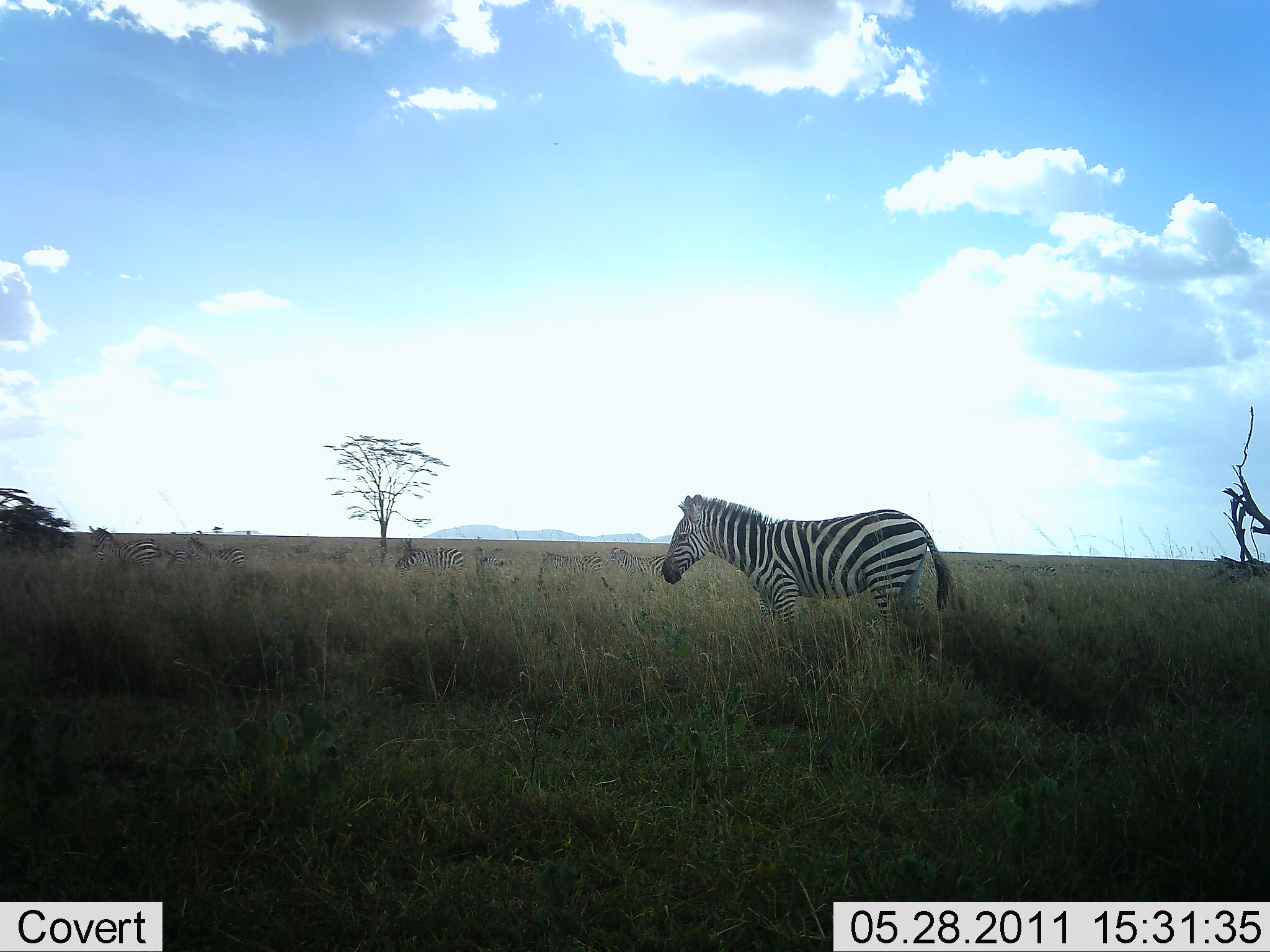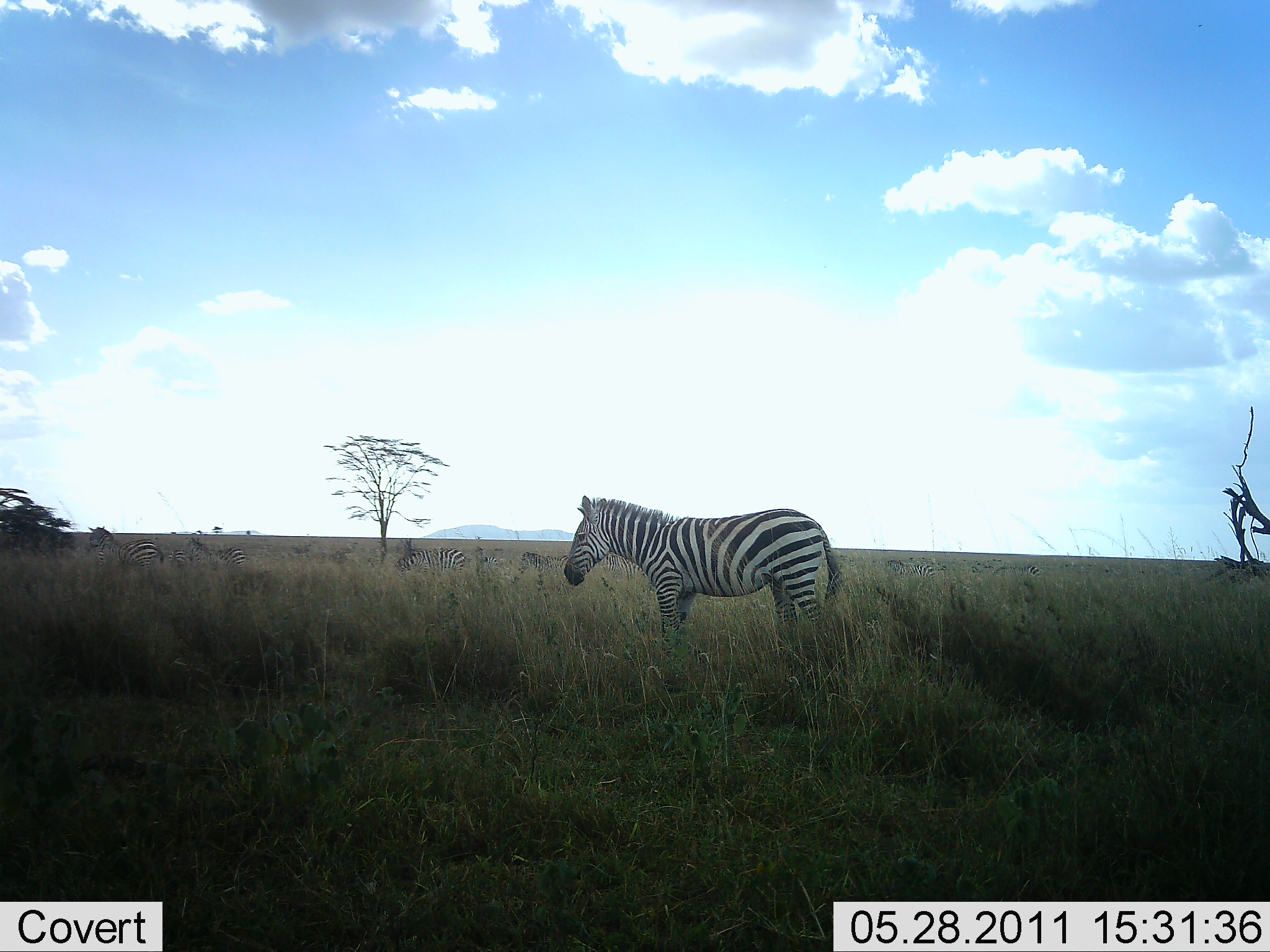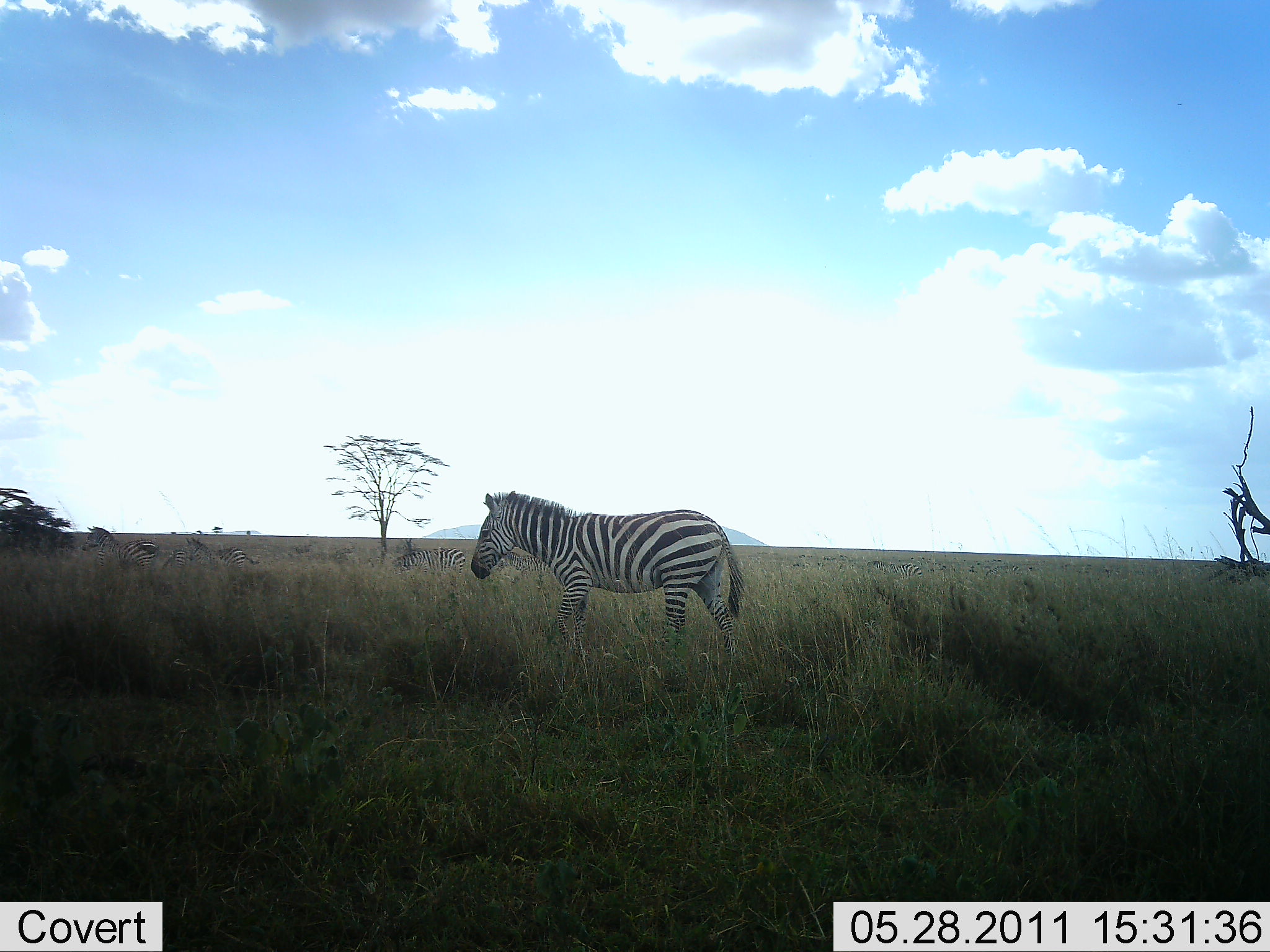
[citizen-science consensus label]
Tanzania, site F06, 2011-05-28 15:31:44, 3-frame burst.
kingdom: Animalia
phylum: Chordata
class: Mammalia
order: Perissodactyla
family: Equidae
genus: Equus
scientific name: Equus quagga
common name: plains zebra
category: zebra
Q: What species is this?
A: Zebra (plains zebra) (Equus quagga).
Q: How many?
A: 6.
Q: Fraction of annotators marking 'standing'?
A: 36%.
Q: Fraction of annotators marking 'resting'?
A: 9%.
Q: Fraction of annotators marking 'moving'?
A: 91%.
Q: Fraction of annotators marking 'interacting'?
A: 0%.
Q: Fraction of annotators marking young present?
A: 0%.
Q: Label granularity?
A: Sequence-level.